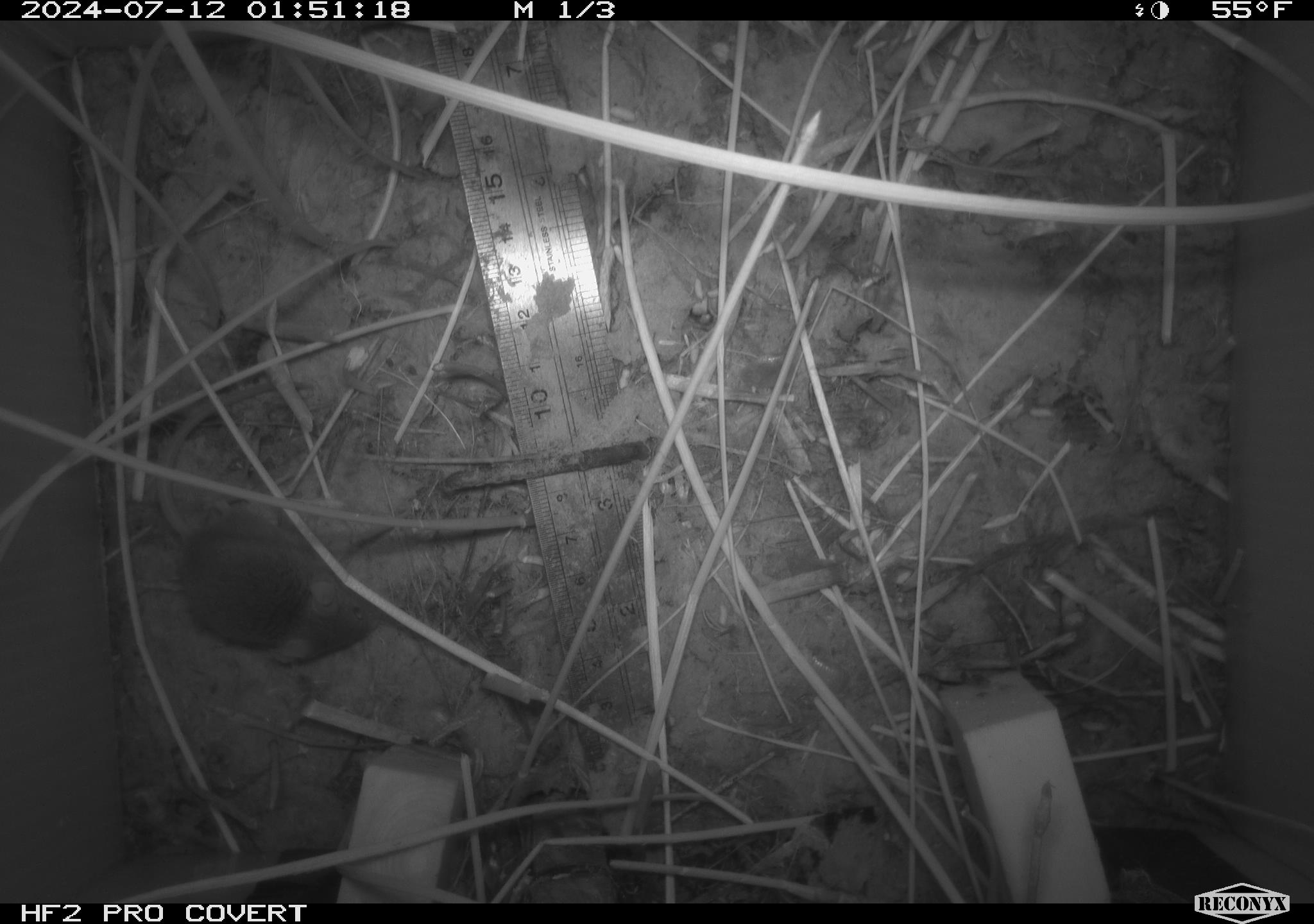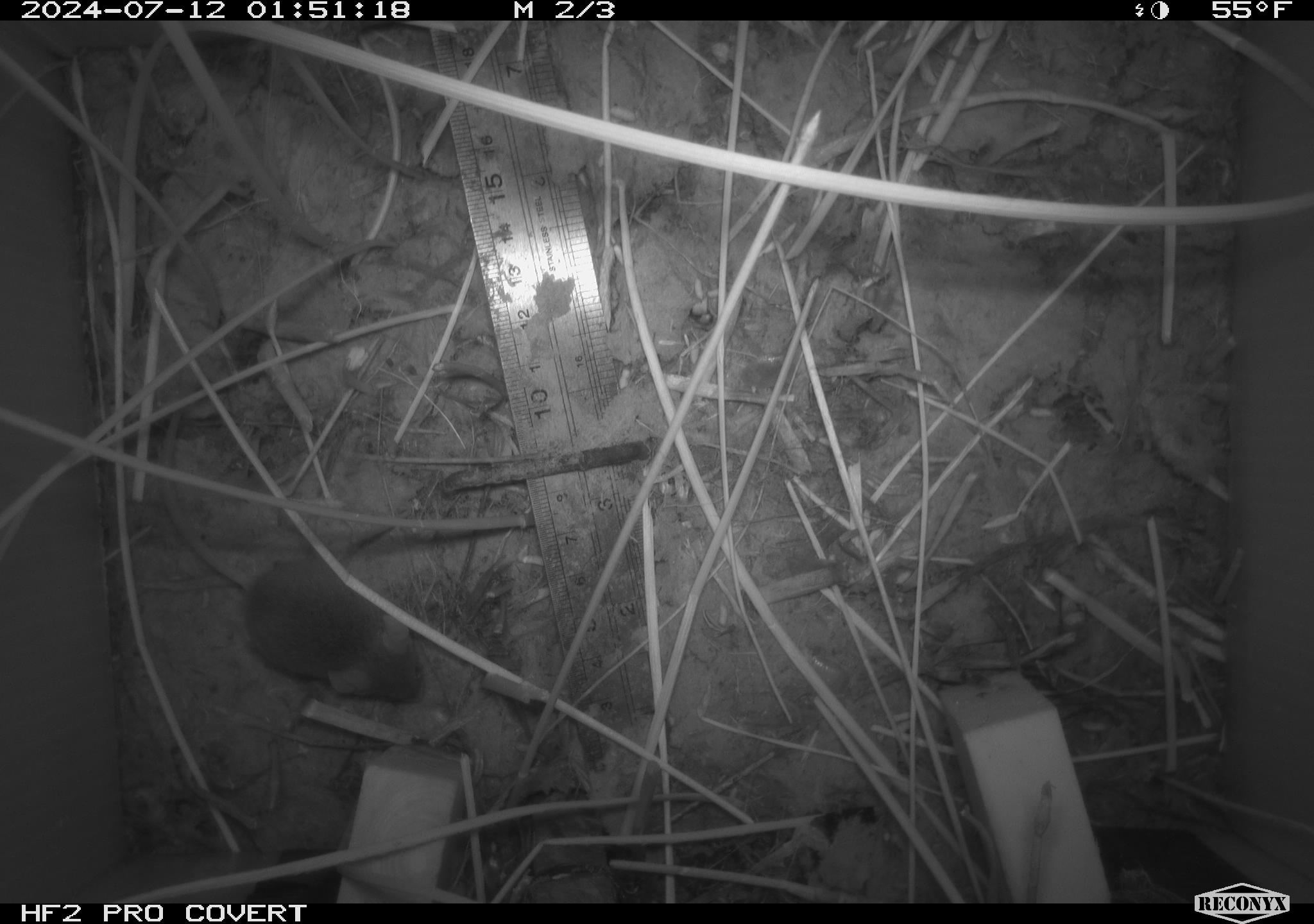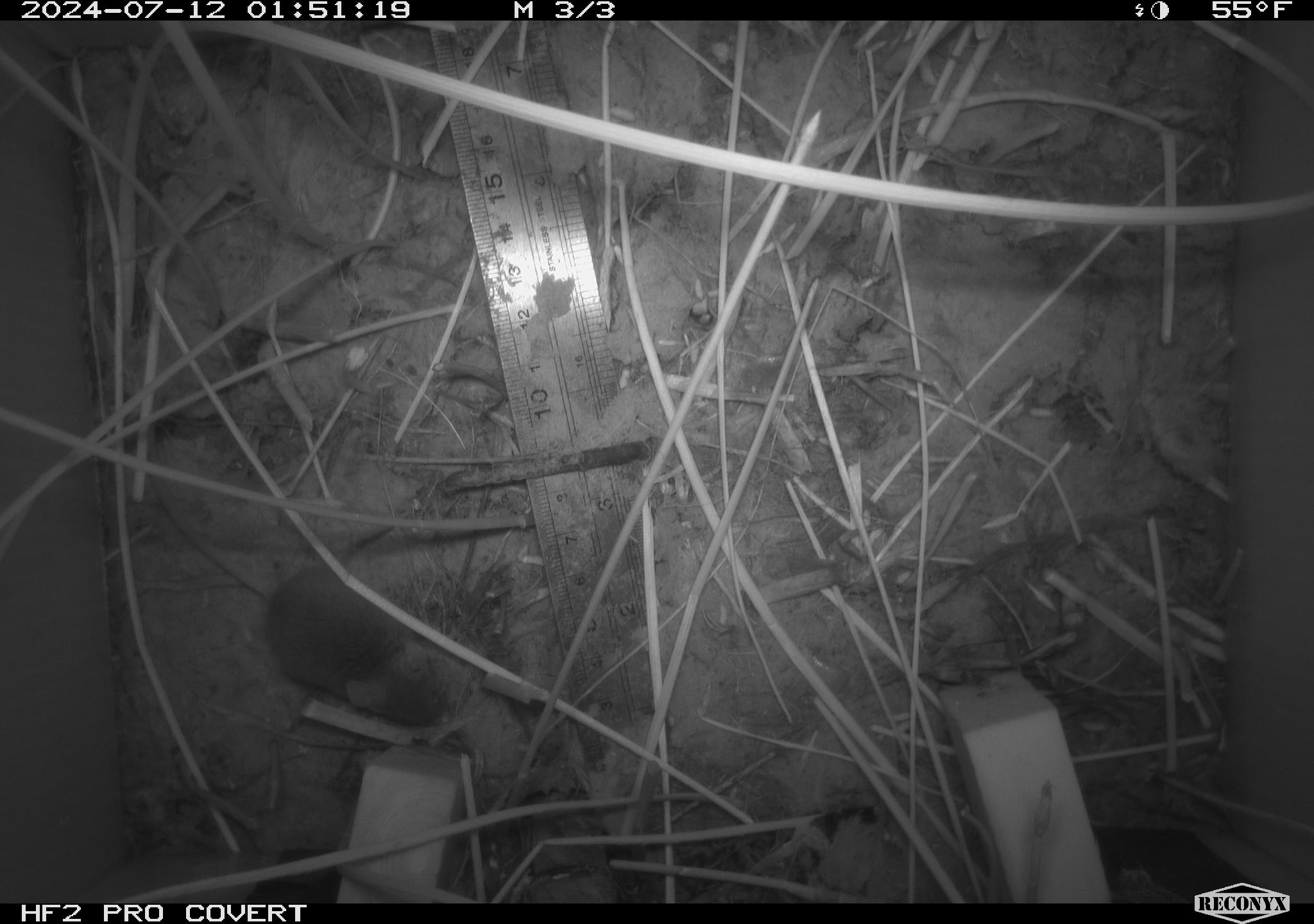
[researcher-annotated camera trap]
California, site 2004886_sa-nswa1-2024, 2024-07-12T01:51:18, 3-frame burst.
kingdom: Animalia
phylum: Chordata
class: Mammalia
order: Rodentia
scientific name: Rodentia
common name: rodent